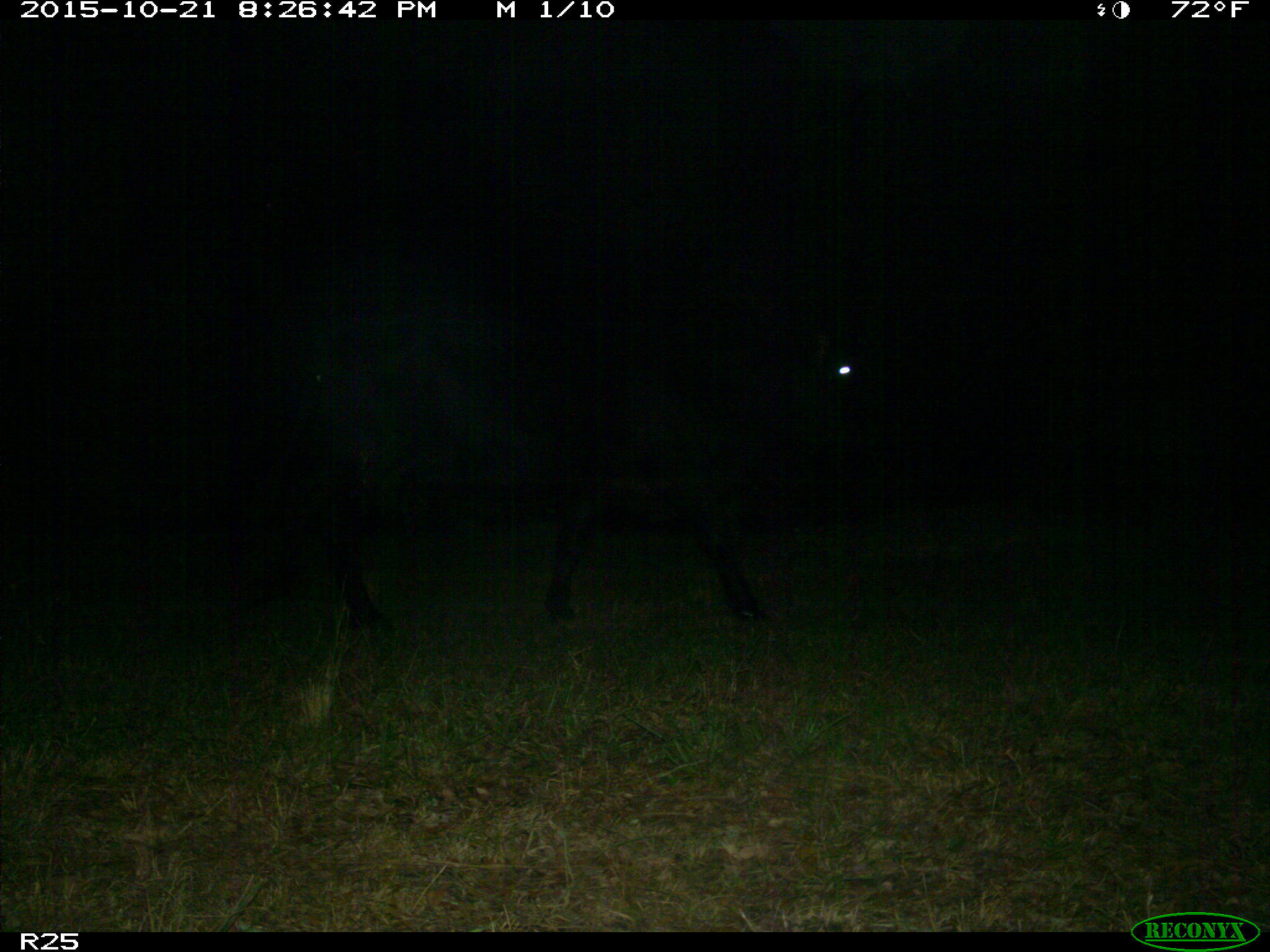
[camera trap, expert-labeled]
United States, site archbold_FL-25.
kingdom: Animalia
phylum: Chordata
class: Mammalia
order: Artiodactyla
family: Bovidae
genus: Bos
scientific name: Bos taurus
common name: domestic cow